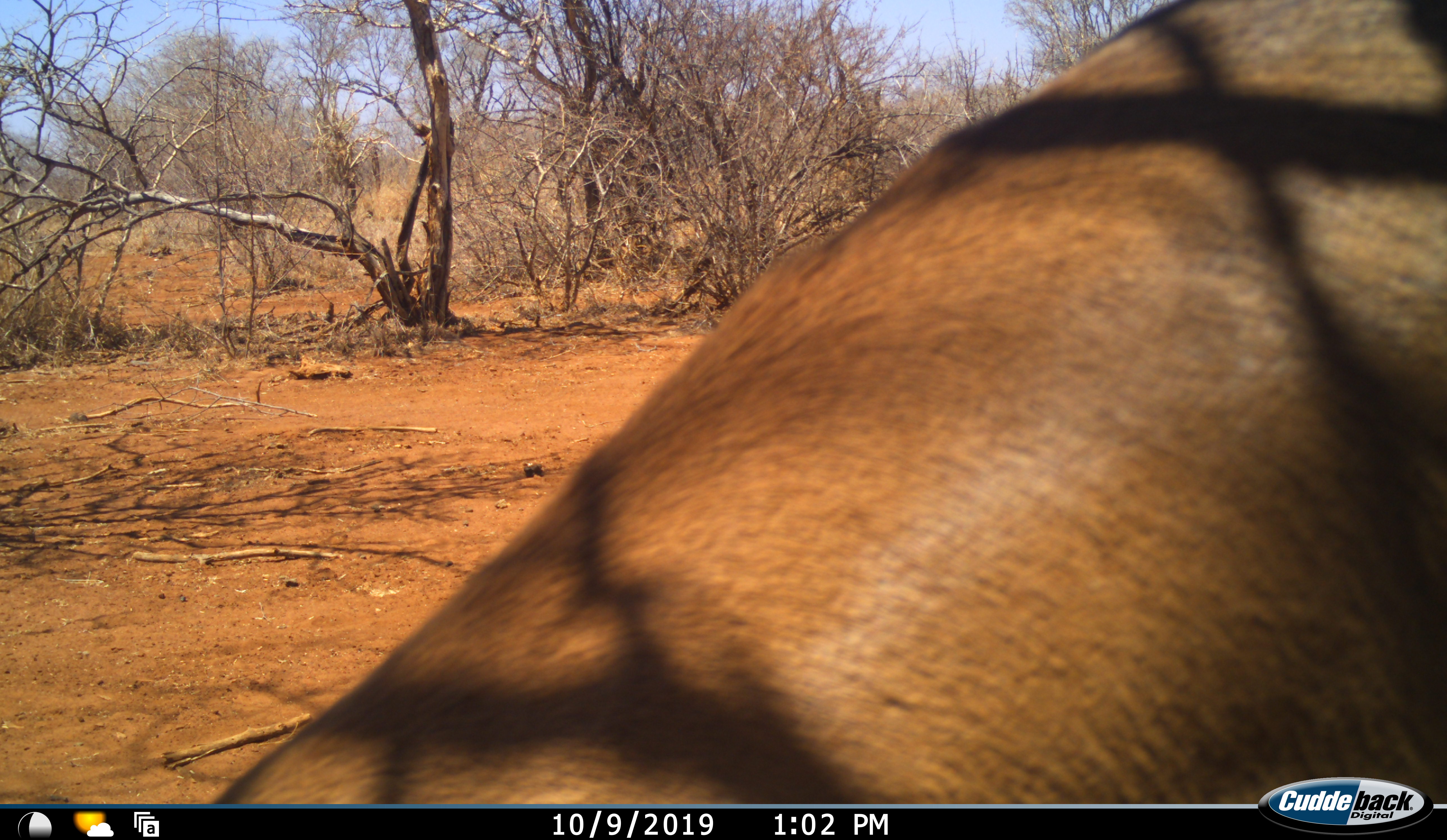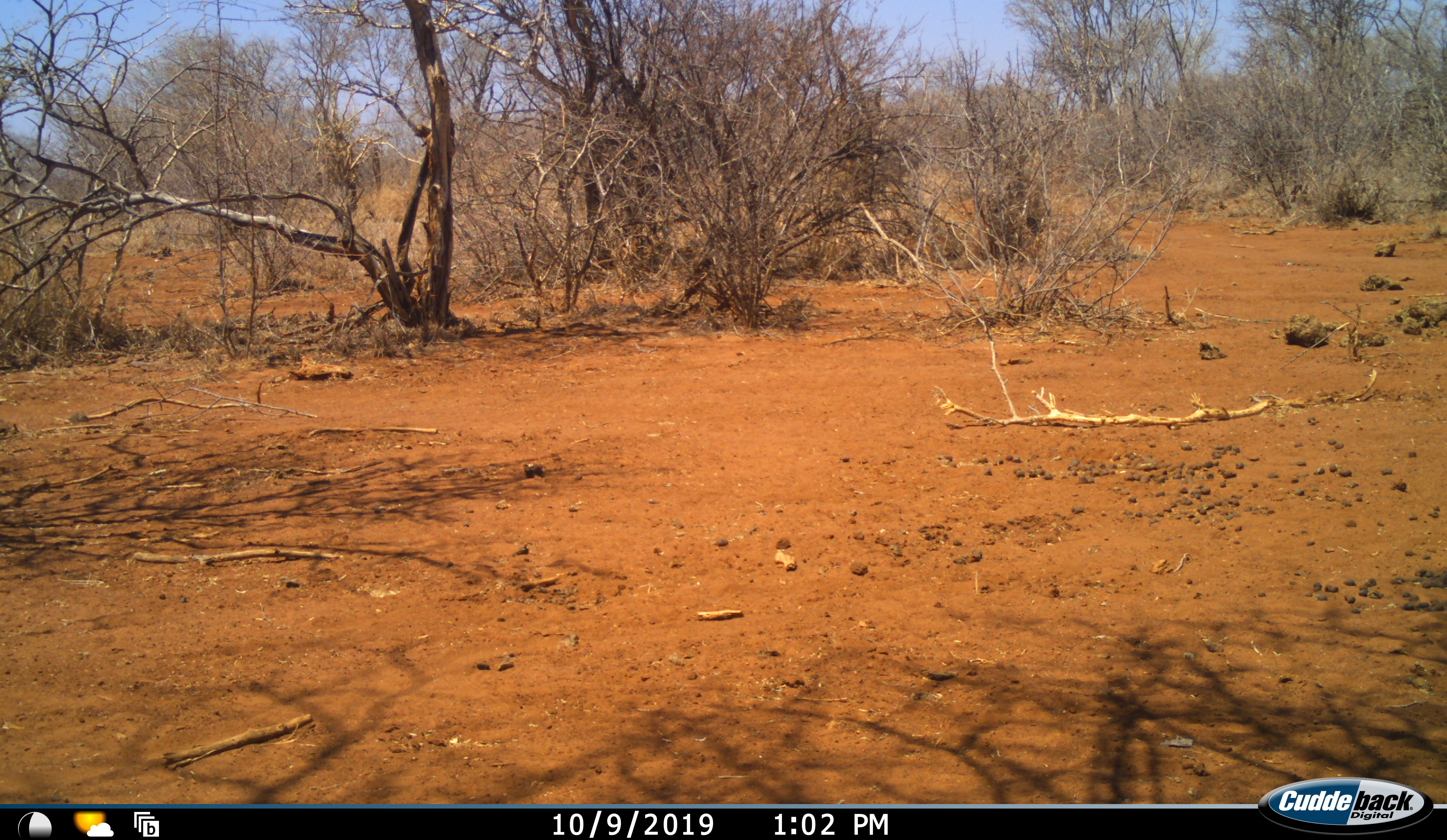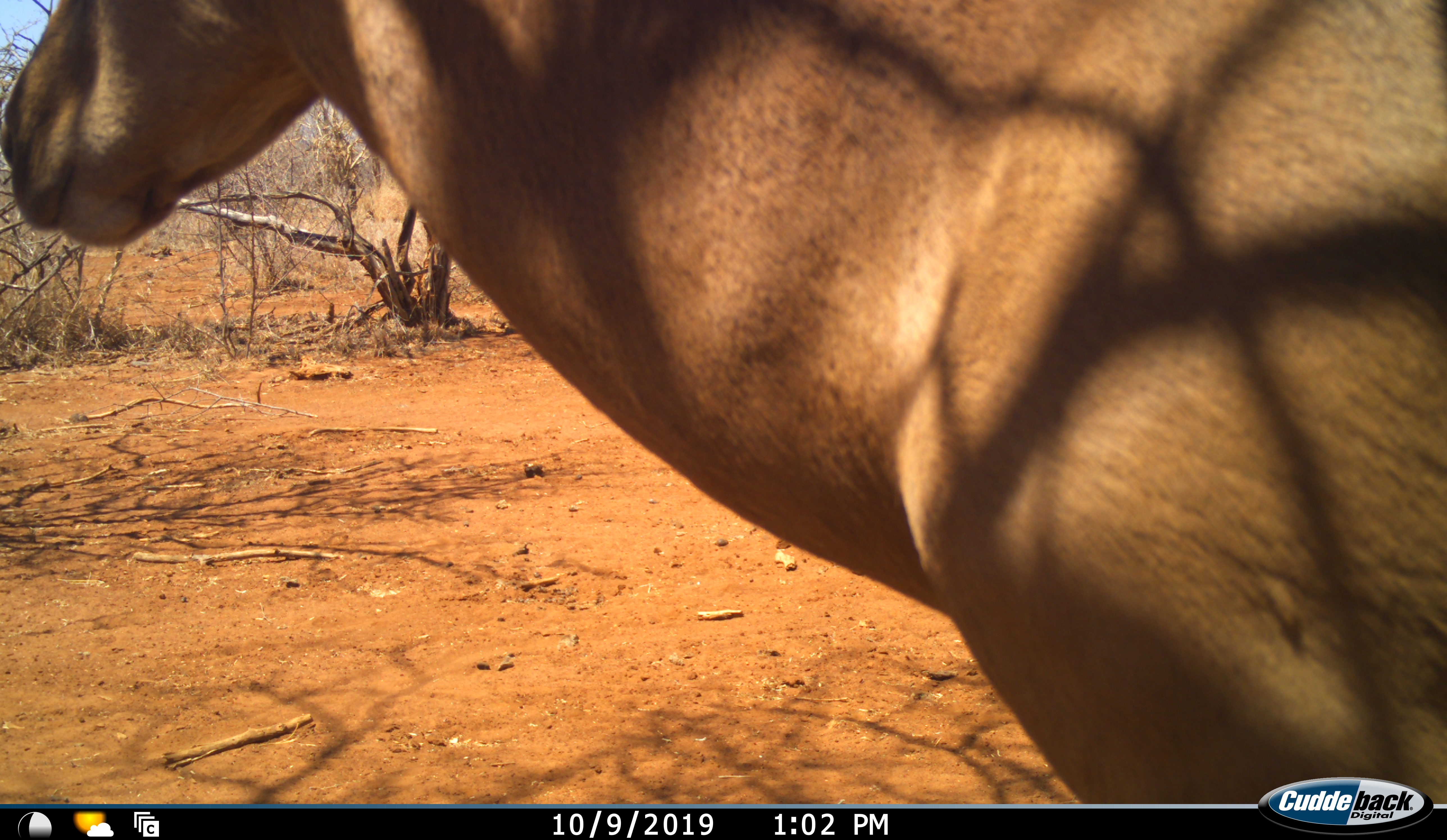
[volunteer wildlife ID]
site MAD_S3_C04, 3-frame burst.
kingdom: Animalia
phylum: Chordata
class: Mammalia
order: Artiodactyla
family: Bovidae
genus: Aepyceros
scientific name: Aepyceros melampus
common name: impala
Impala (Aepyceros melampus), count 1. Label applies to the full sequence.